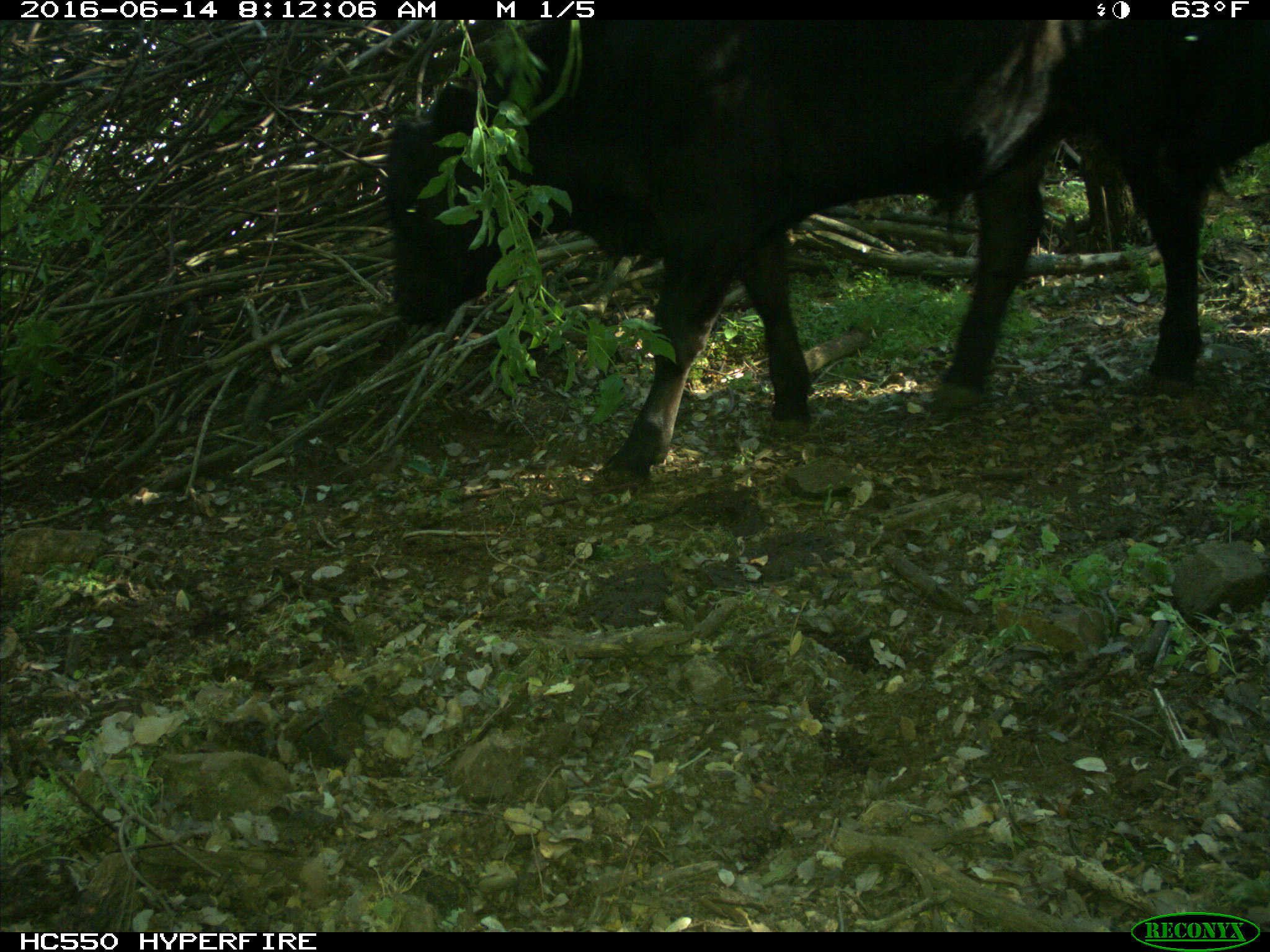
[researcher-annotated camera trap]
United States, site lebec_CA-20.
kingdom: Animalia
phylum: Chordata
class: Mammalia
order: Artiodactyla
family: Bovidae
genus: Bos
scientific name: Bos taurus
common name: domestic cow